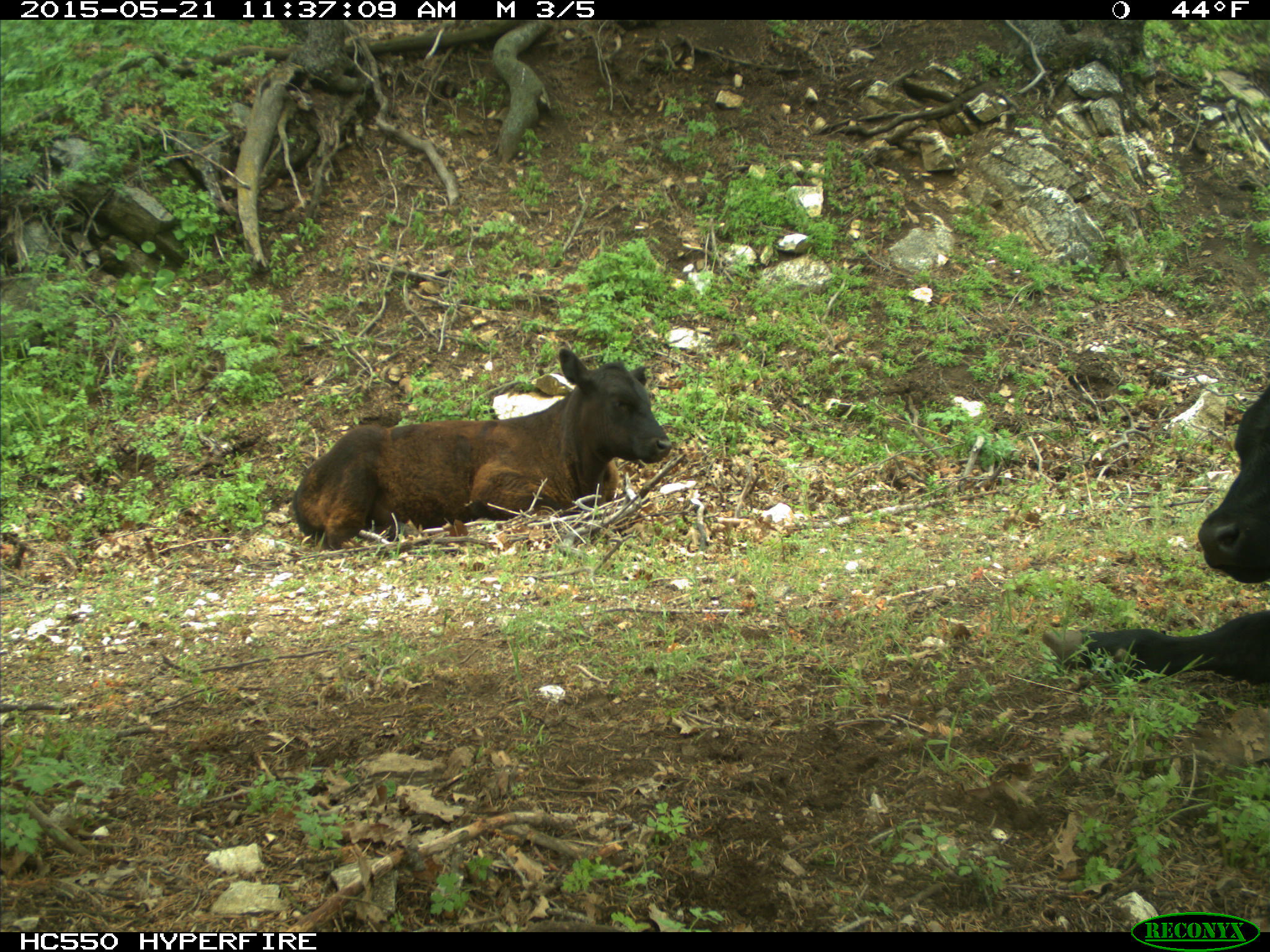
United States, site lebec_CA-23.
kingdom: Animalia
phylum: Chordata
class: Mammalia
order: Artiodactyla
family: Bovidae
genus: Bos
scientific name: Bos taurus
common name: domestic cow